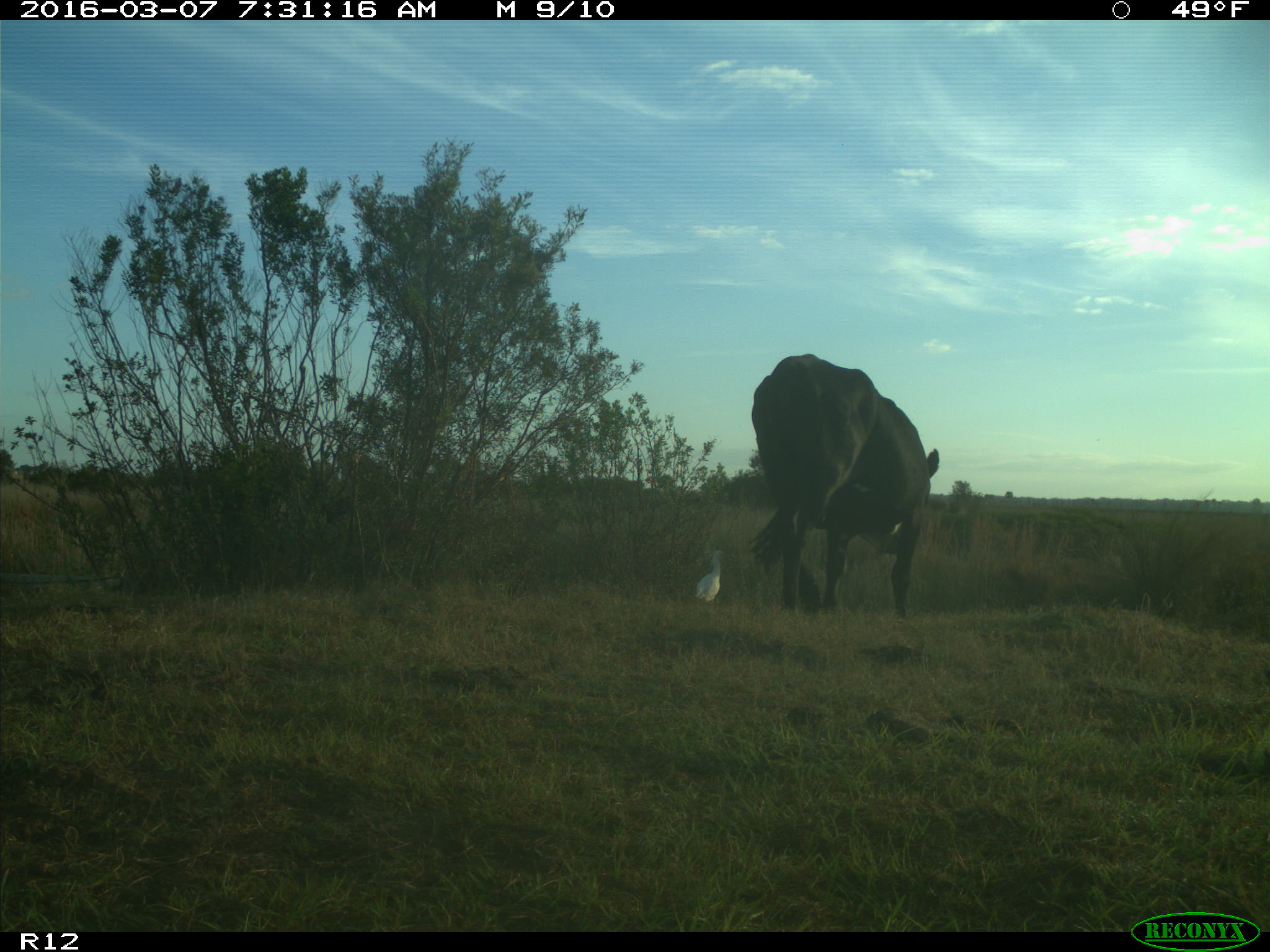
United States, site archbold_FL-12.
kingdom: Animalia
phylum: Chordata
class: Mammalia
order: Artiodactyla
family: Bovidae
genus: Bos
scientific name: Bos taurus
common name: domestic cow